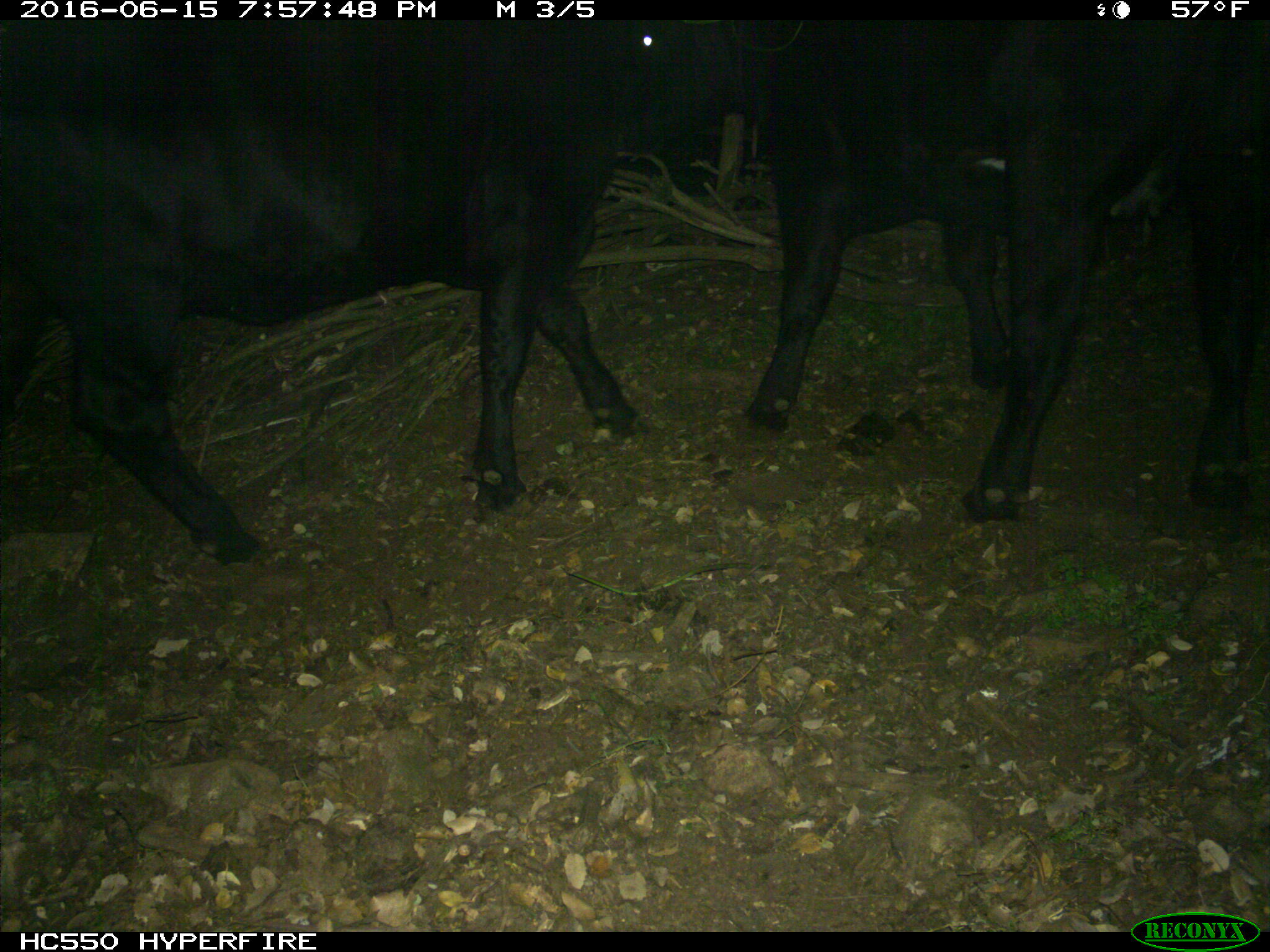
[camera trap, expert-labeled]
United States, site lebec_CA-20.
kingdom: Animalia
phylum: Chordata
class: Mammalia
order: Artiodactyla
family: Bovidae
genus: Bos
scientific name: Bos taurus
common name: domestic cow